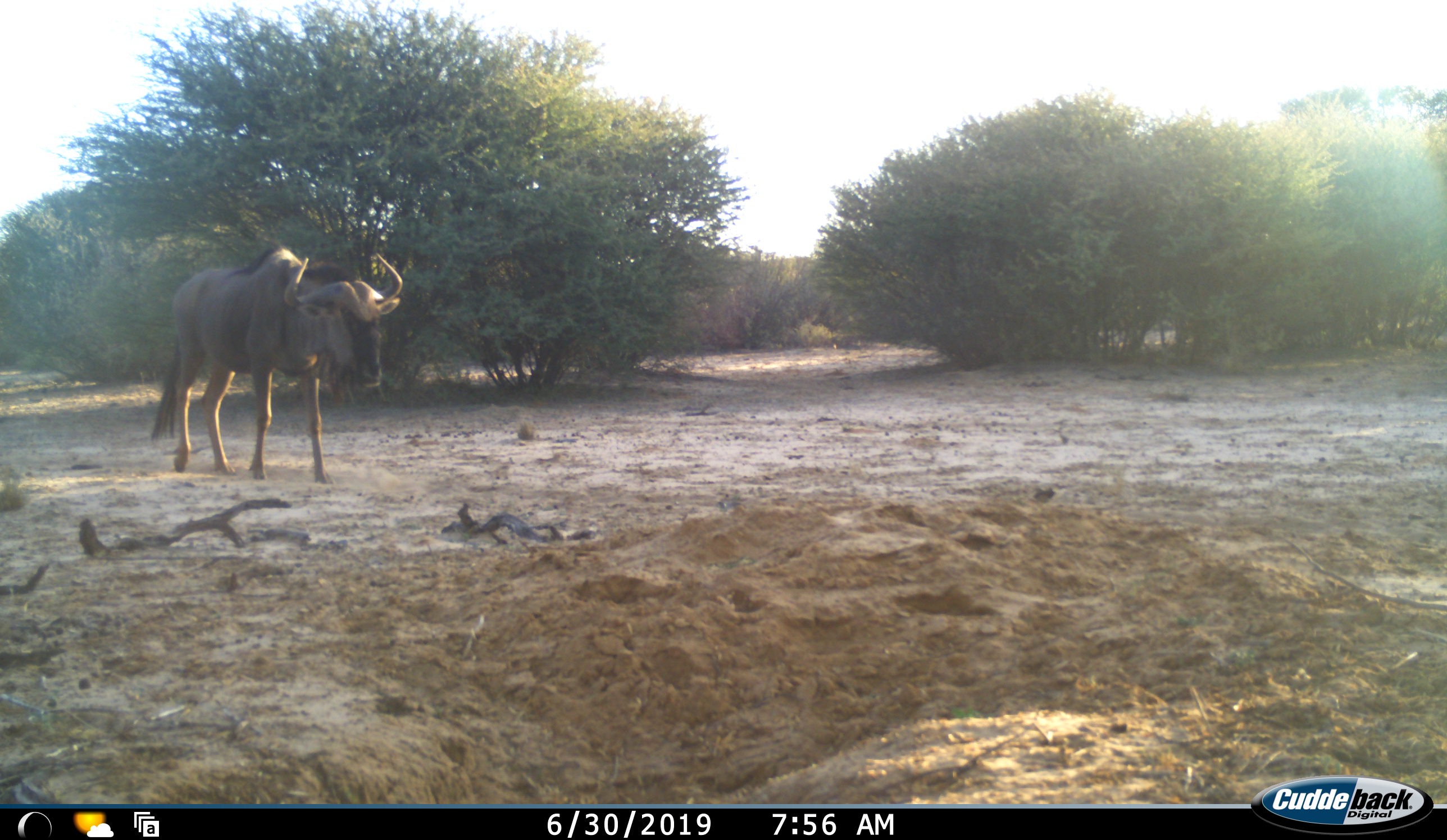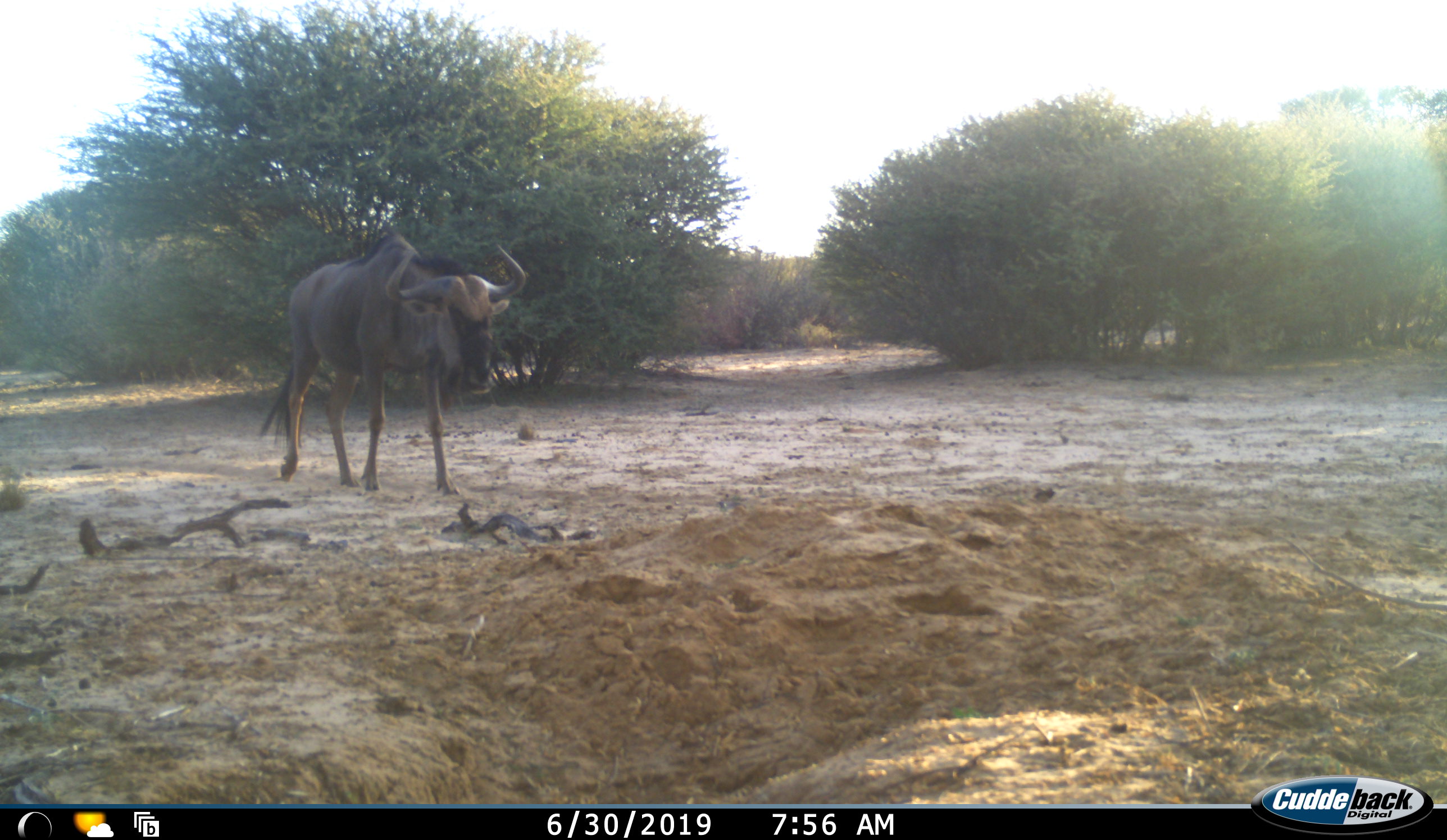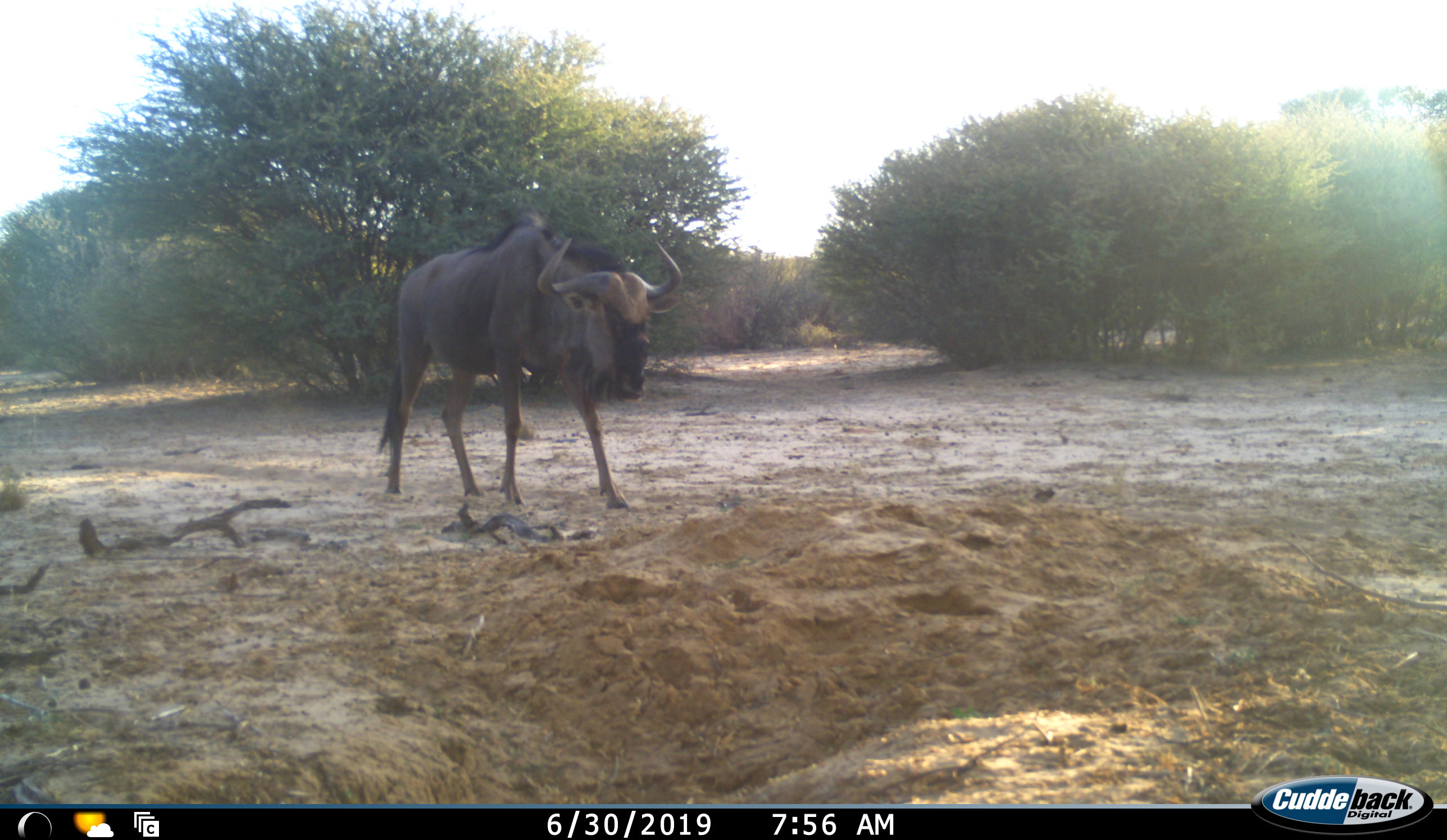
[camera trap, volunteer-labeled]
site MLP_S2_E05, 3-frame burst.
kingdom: Animalia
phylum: Chordata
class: Mammalia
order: Artiodactyla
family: Bovidae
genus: Connochaetes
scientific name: Connochaetes taurinus taurinus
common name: blue wildebeest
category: wildebeestblue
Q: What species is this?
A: Wildebeestblue (blue wildebeest) (Connochaetes taurinus taurinus).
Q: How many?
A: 1.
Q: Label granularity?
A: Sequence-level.